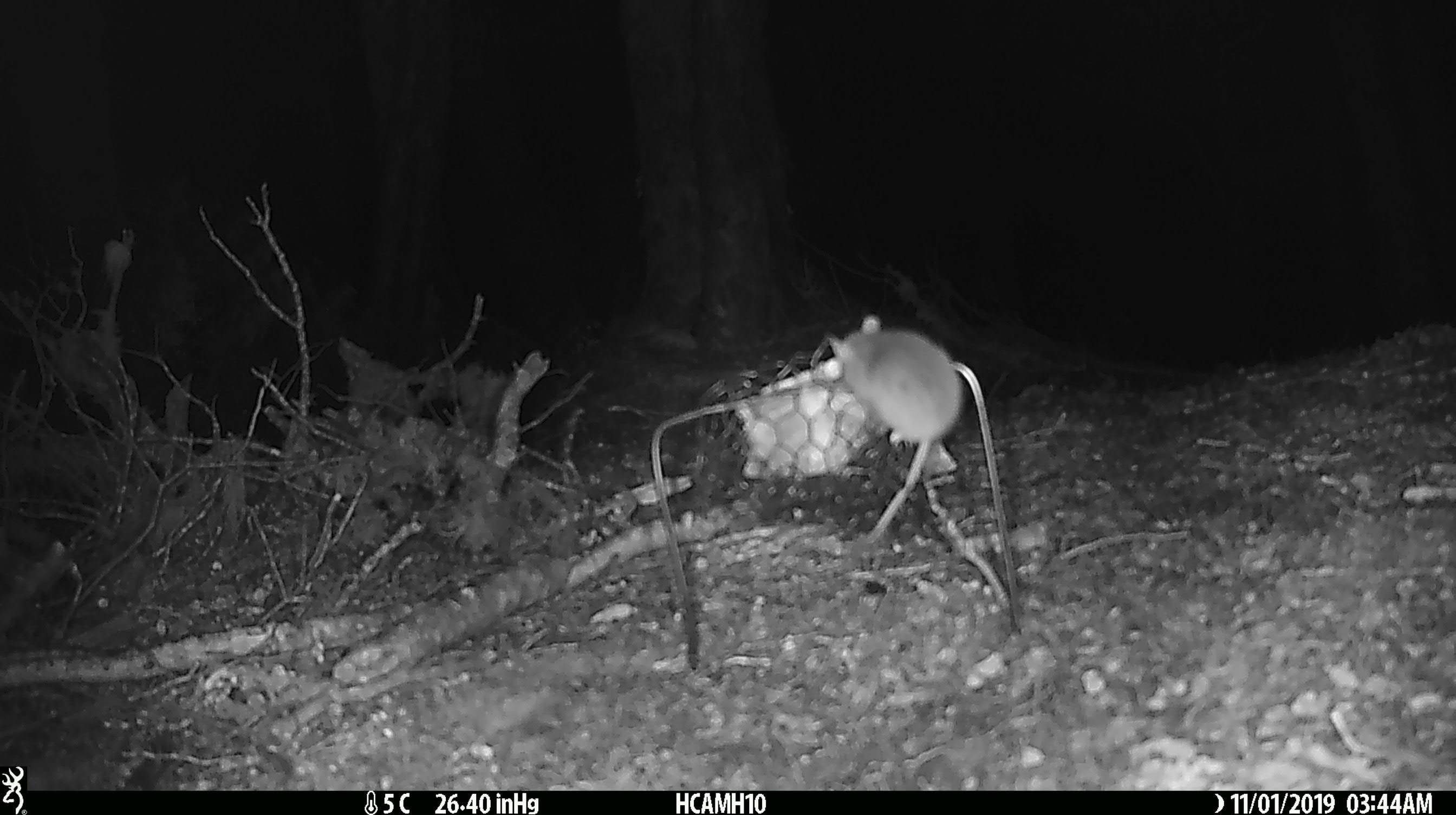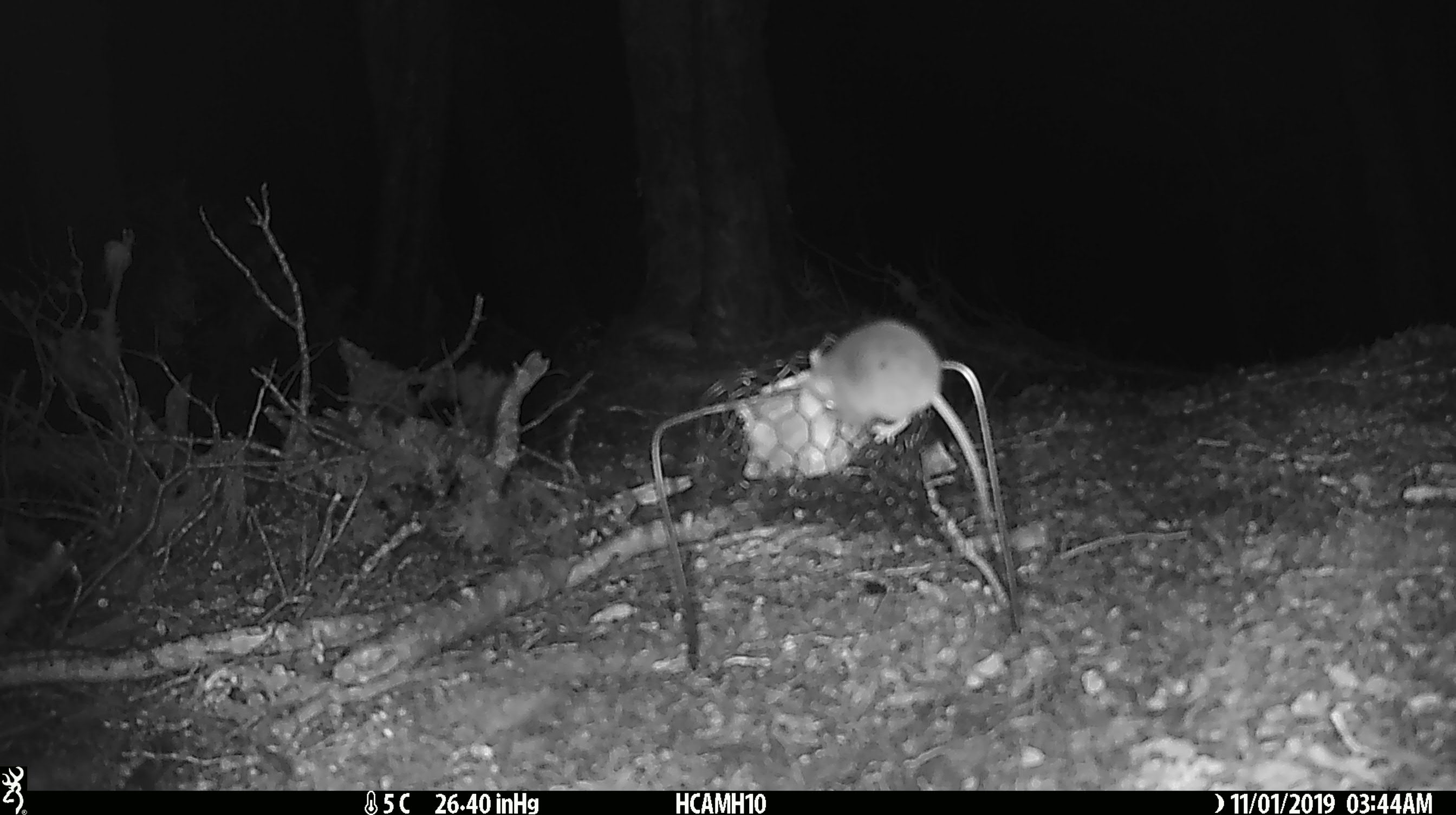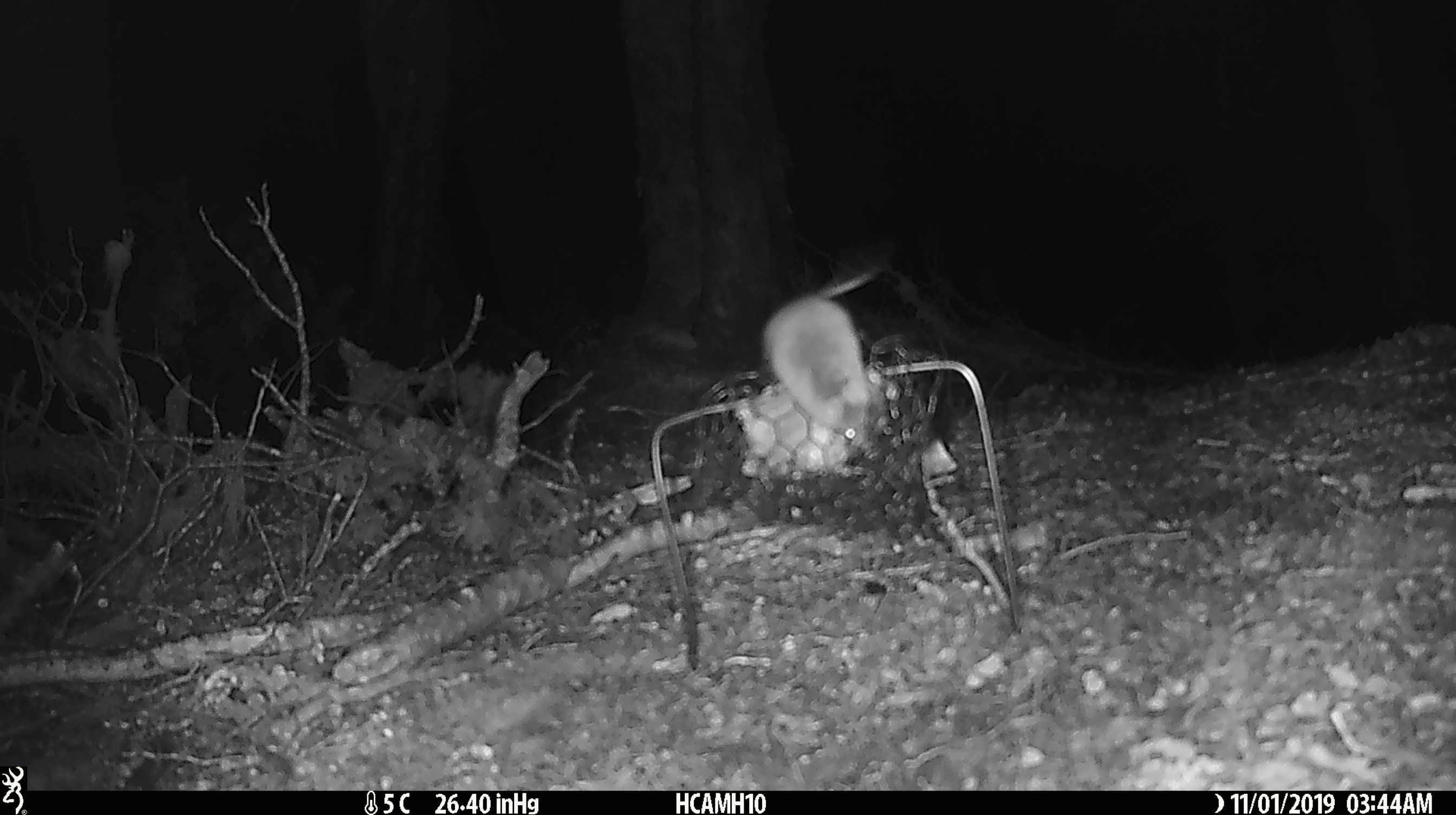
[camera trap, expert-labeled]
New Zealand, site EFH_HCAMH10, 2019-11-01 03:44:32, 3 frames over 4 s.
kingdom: Animalia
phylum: Chordata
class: Mammalia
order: Rodentia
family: Muridae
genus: Mus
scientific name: Mus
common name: mouse